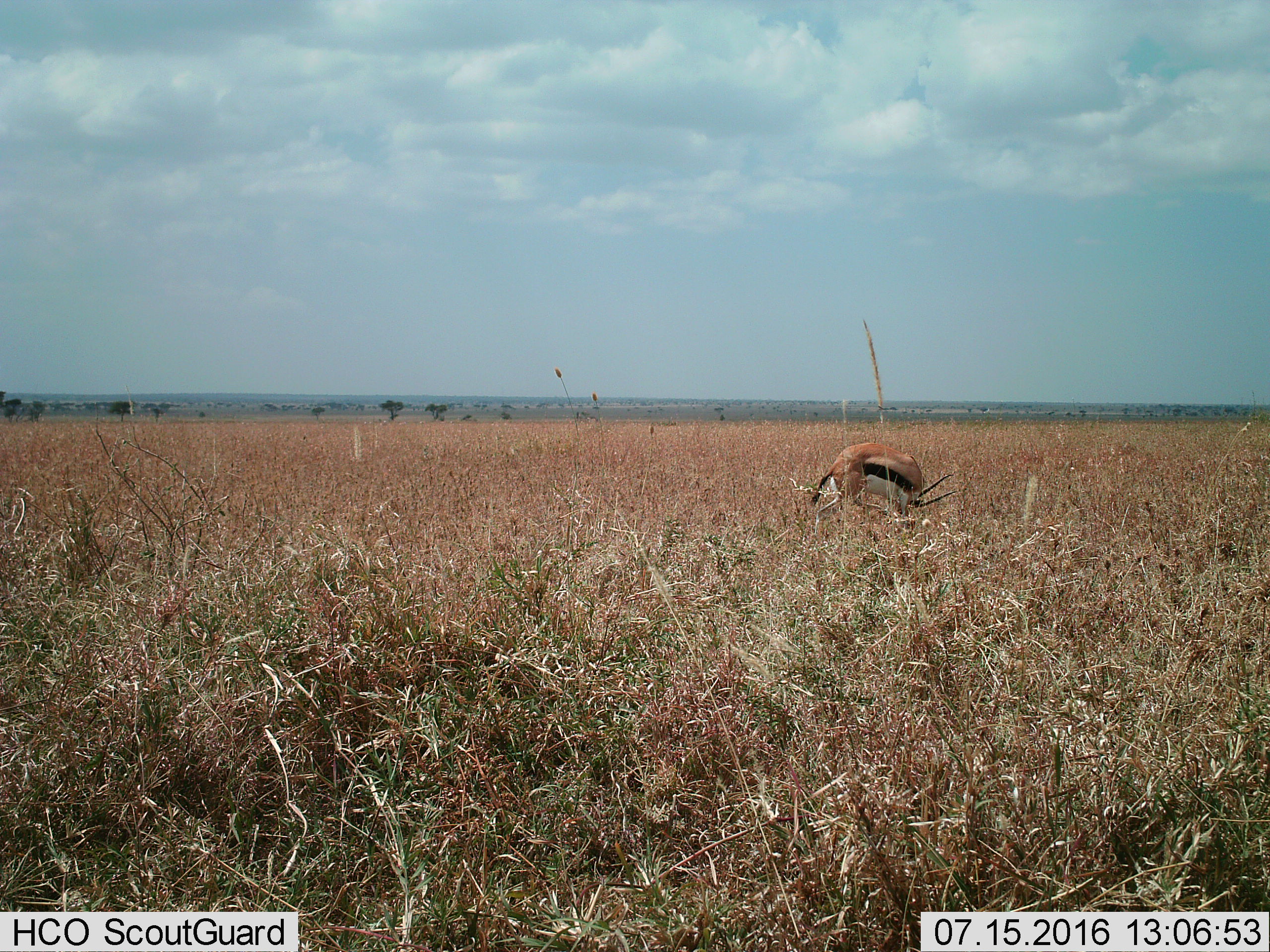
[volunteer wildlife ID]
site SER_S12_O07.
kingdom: Animalia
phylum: Chordata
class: Mammalia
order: Artiodactyla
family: Bovidae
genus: Eudorcas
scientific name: Eudorcas thomsonii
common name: thomson's gazelle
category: gazellethomsons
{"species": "gazellethomsons (thomson's gazelle) (Eudorcas thomsonii)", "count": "1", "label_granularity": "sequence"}